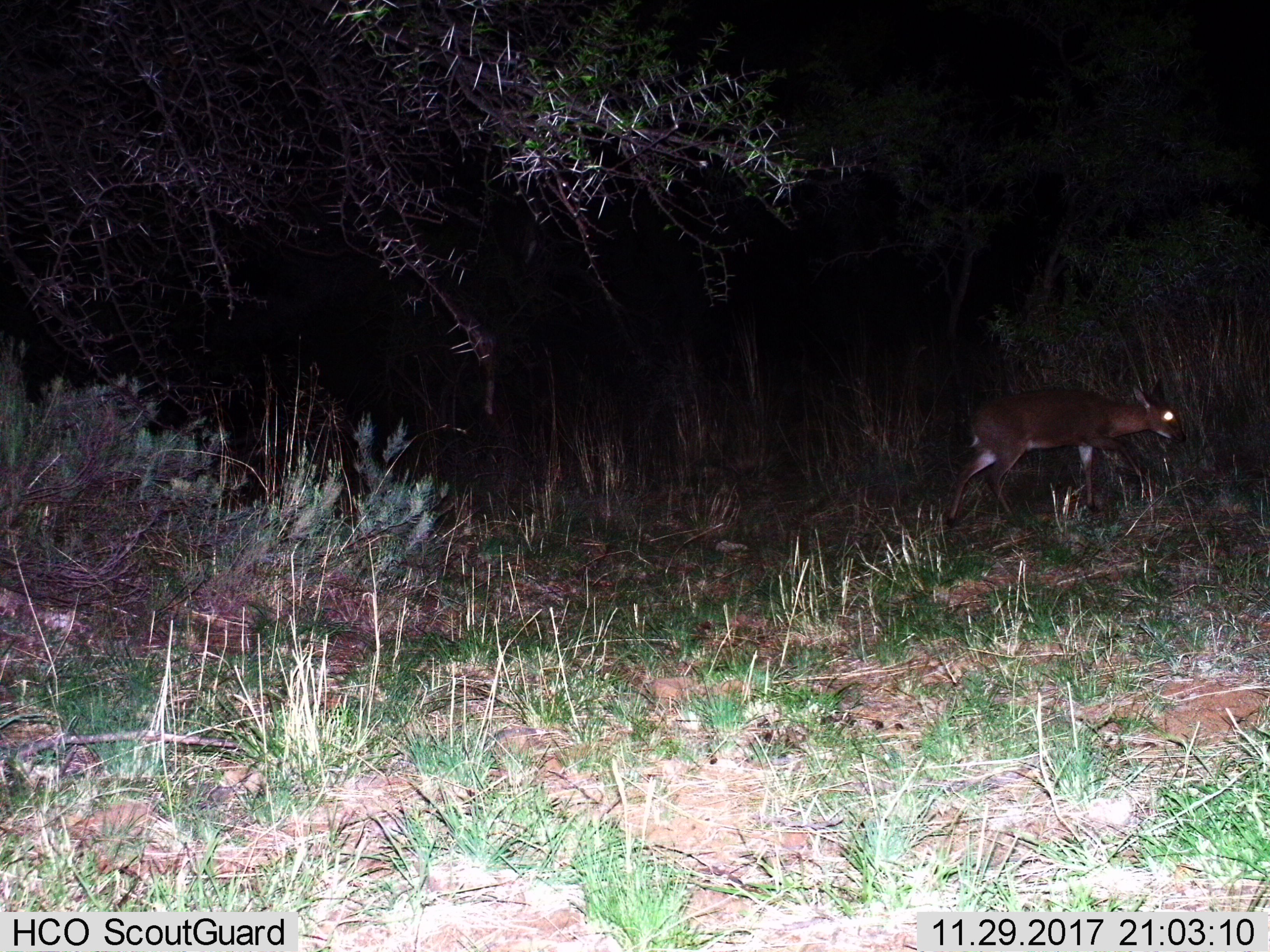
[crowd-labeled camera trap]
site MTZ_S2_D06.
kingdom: Animalia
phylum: Chordata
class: Mammalia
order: Artiodactyla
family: Bovidae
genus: Sylvicapra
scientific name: Sylvicapra grimmia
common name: common duiker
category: duikercommongrey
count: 1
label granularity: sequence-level